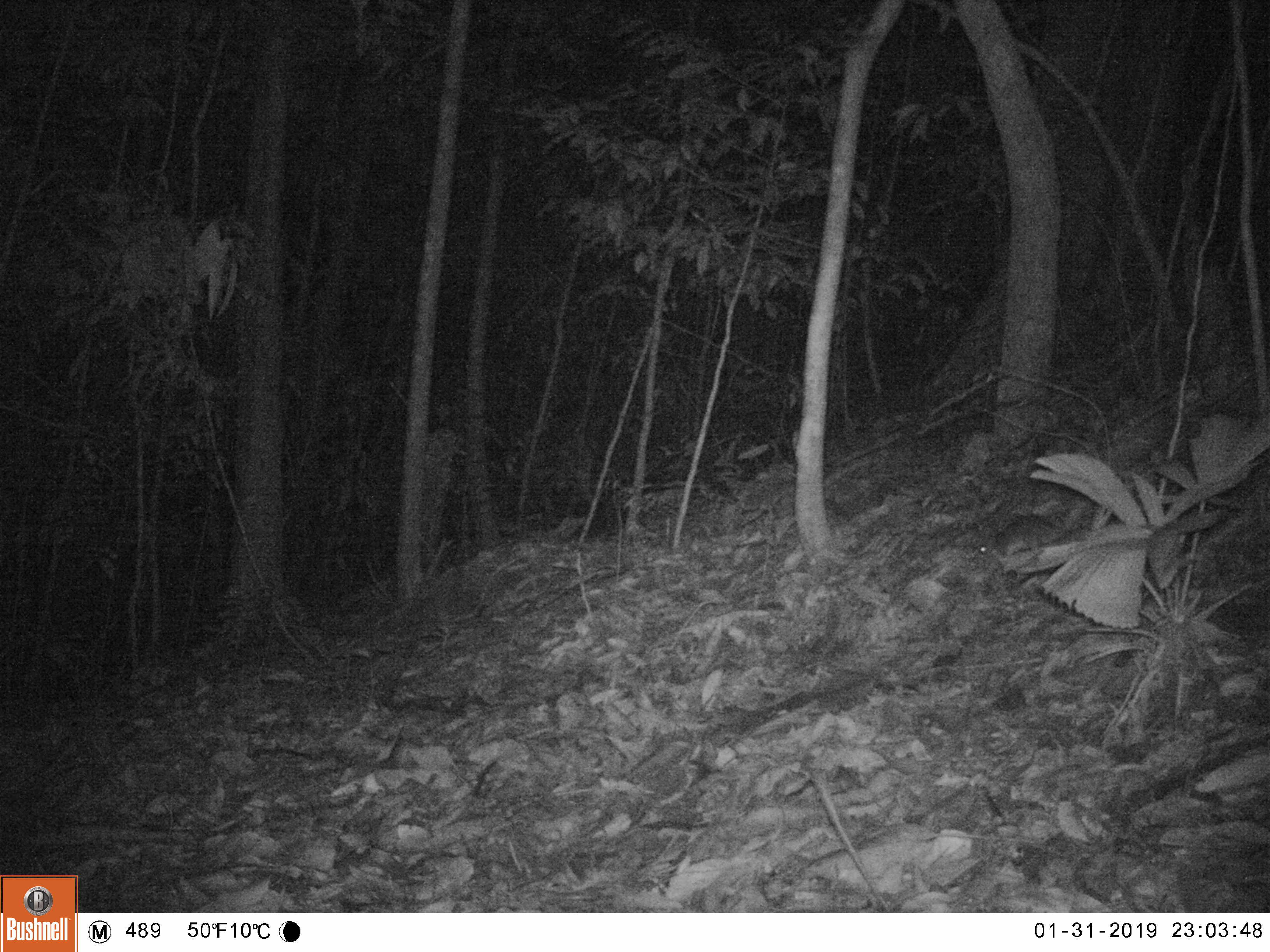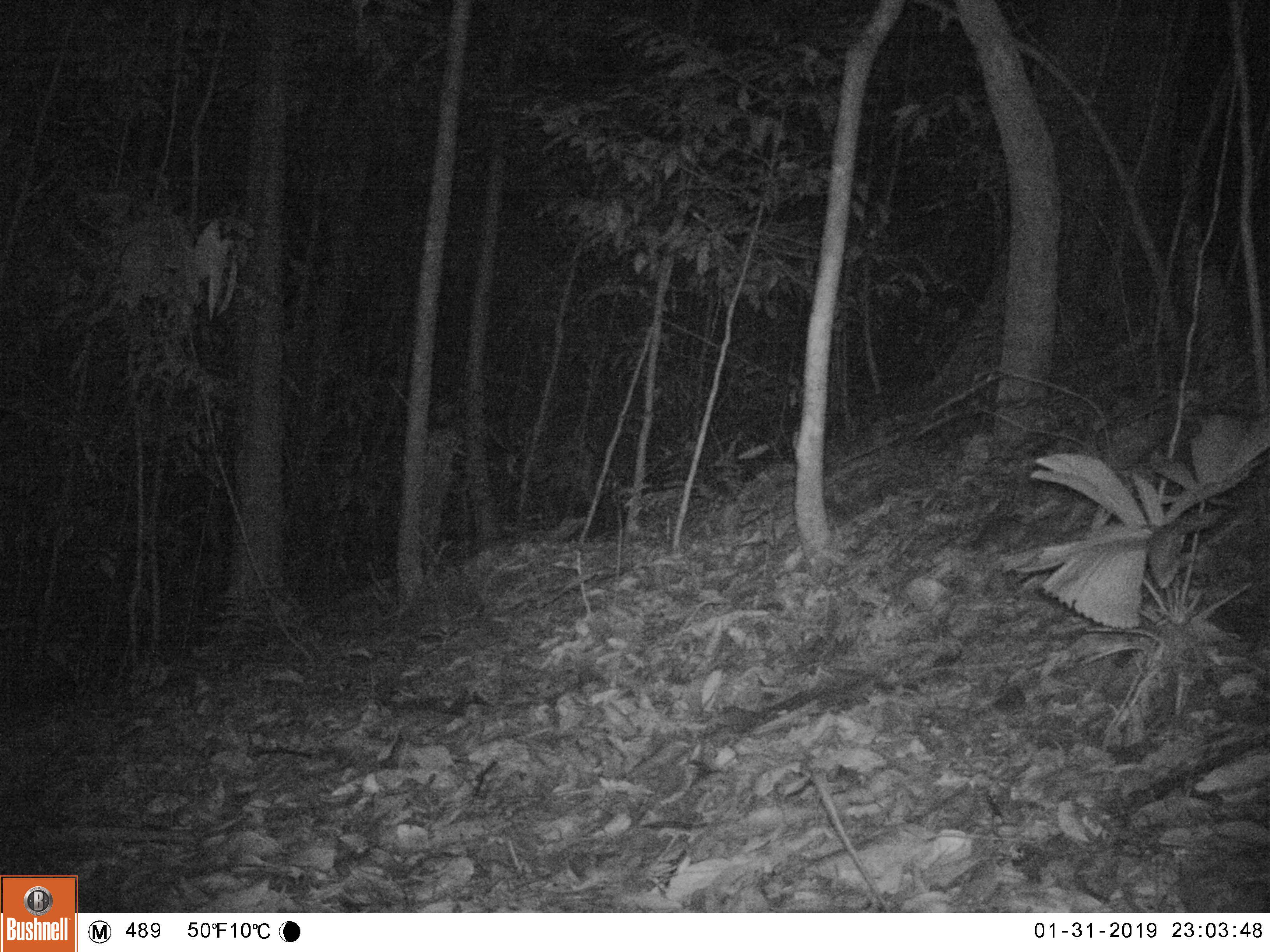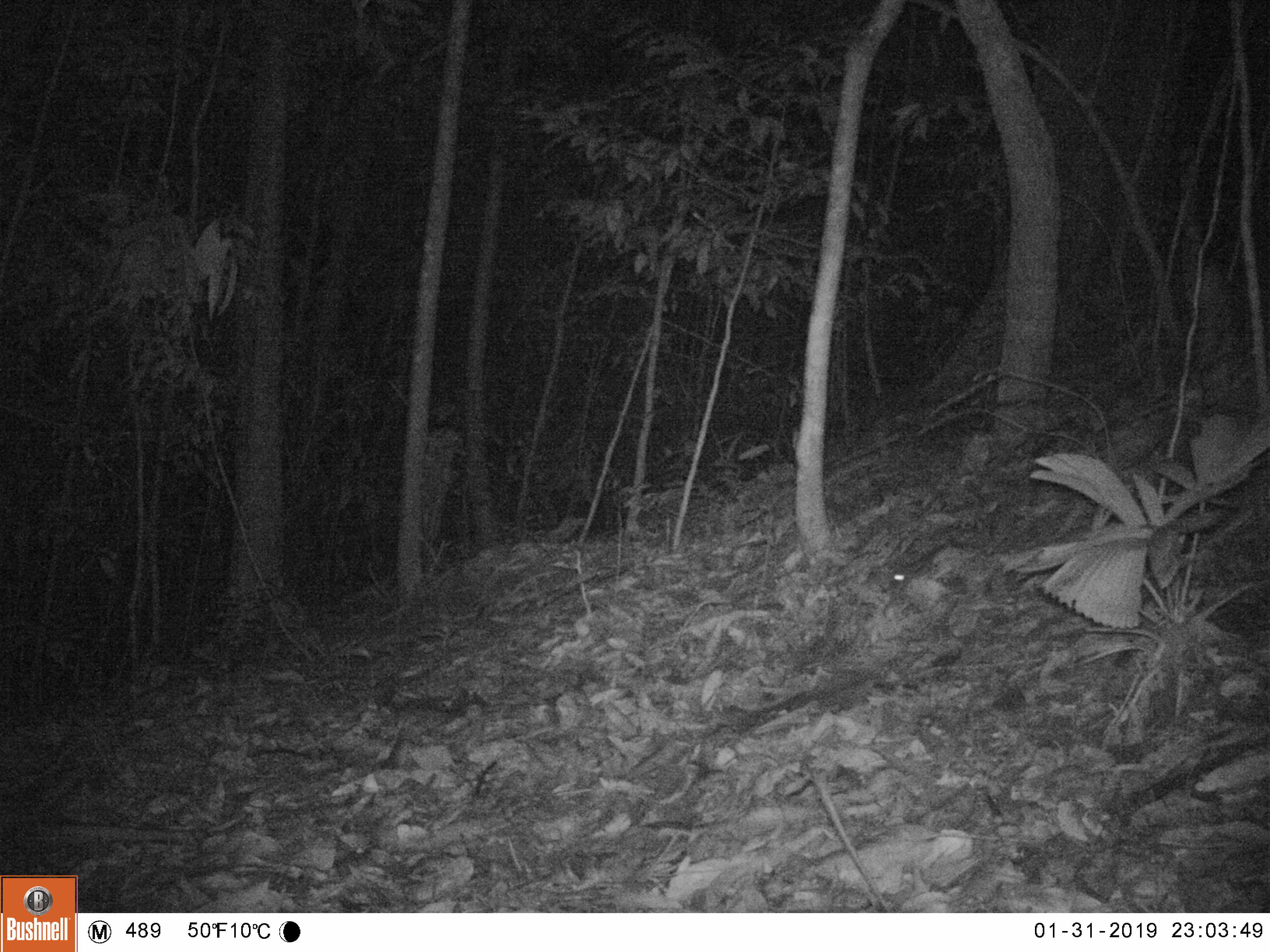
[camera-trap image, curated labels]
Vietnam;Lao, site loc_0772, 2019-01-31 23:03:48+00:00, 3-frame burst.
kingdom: Animalia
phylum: Chordata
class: Mammalia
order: Rodentia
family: Muridae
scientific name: Muridae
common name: old-world mice and rats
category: unidentified murid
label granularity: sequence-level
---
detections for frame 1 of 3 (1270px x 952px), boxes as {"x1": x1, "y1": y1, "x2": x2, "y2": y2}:
unidentified murid: {"x1": 964, "y1": 513, "x2": 1082, "y2": 558}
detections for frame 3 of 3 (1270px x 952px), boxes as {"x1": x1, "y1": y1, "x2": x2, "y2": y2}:
unidentified murid: {"x1": 879, "y1": 565, "x2": 914, "y2": 598}